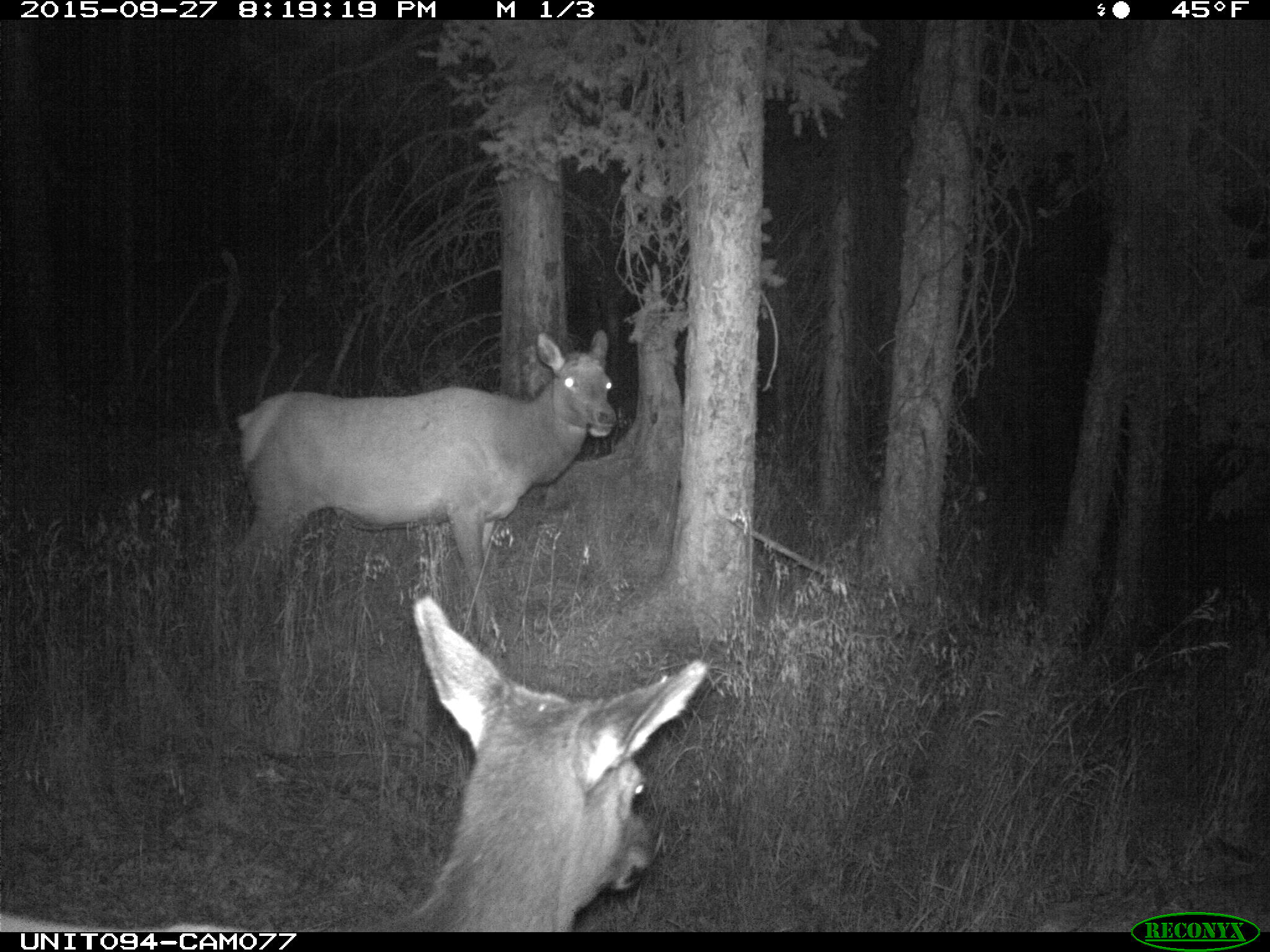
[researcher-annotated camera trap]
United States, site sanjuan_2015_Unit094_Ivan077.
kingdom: Animalia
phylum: Chordata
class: Mammalia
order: Artiodactyla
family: Cervidae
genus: Cervus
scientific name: Cervus elaphus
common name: red deer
Cervus elaphus (red deer).